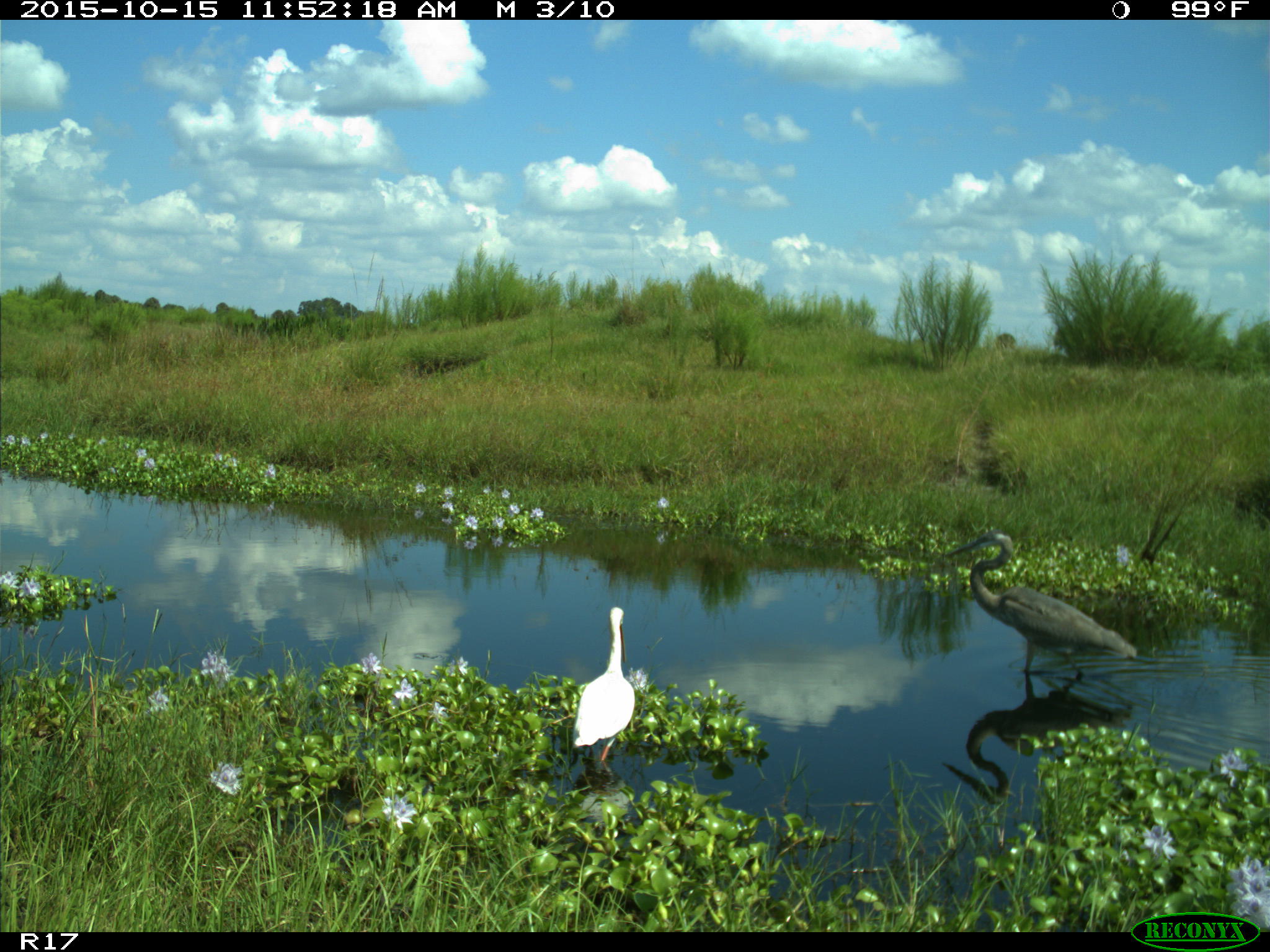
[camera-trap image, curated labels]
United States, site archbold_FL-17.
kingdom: Animalia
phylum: Chordata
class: Aves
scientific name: Aves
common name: birds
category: unidentified bird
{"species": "unidentified bird (birds) (Aves)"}